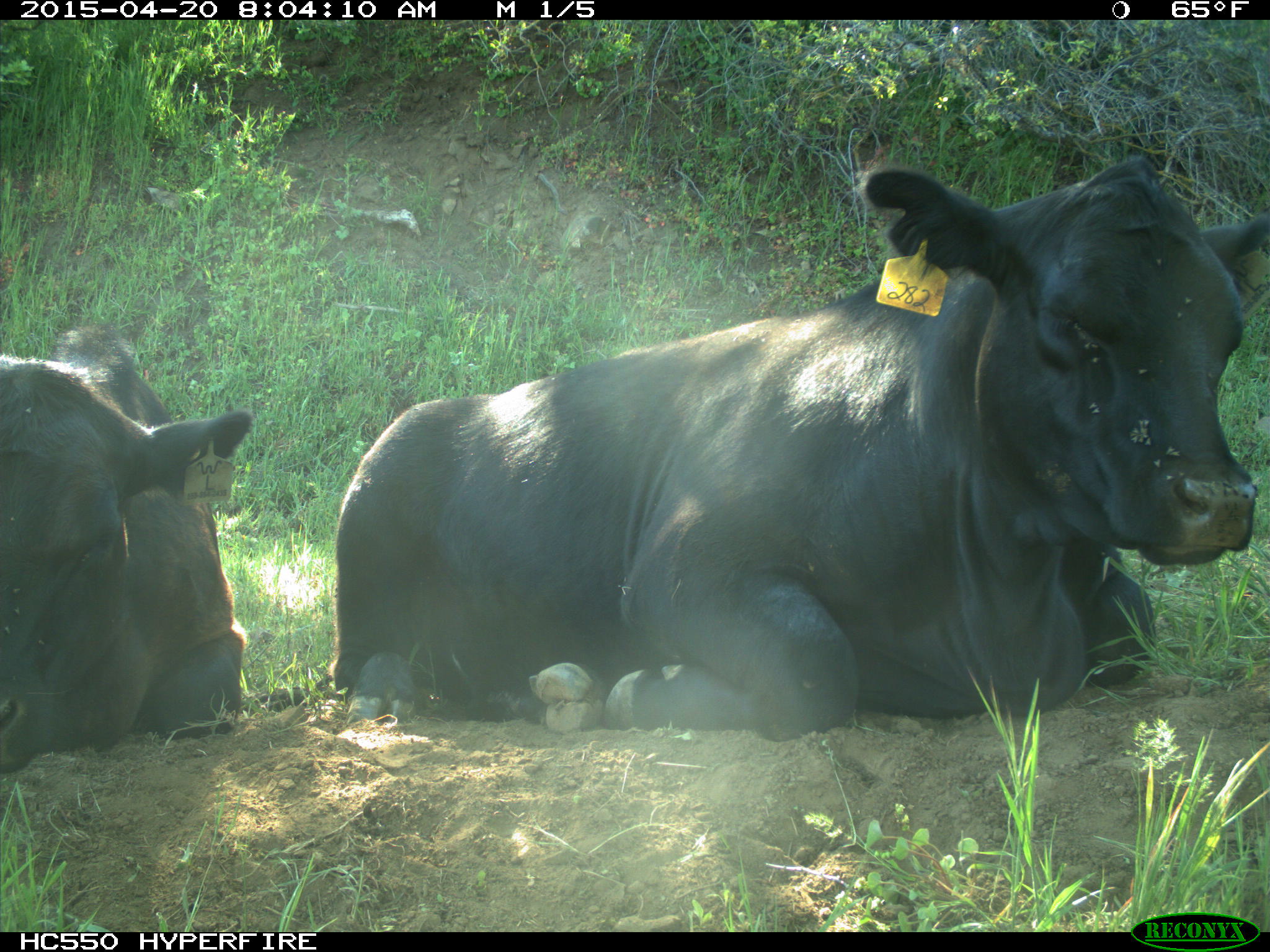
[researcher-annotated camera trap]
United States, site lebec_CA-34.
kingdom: Animalia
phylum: Chordata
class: Mammalia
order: Artiodactyla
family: Bovidae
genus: Bos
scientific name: Bos taurus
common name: domestic cow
Bos taurus (domestic cow).